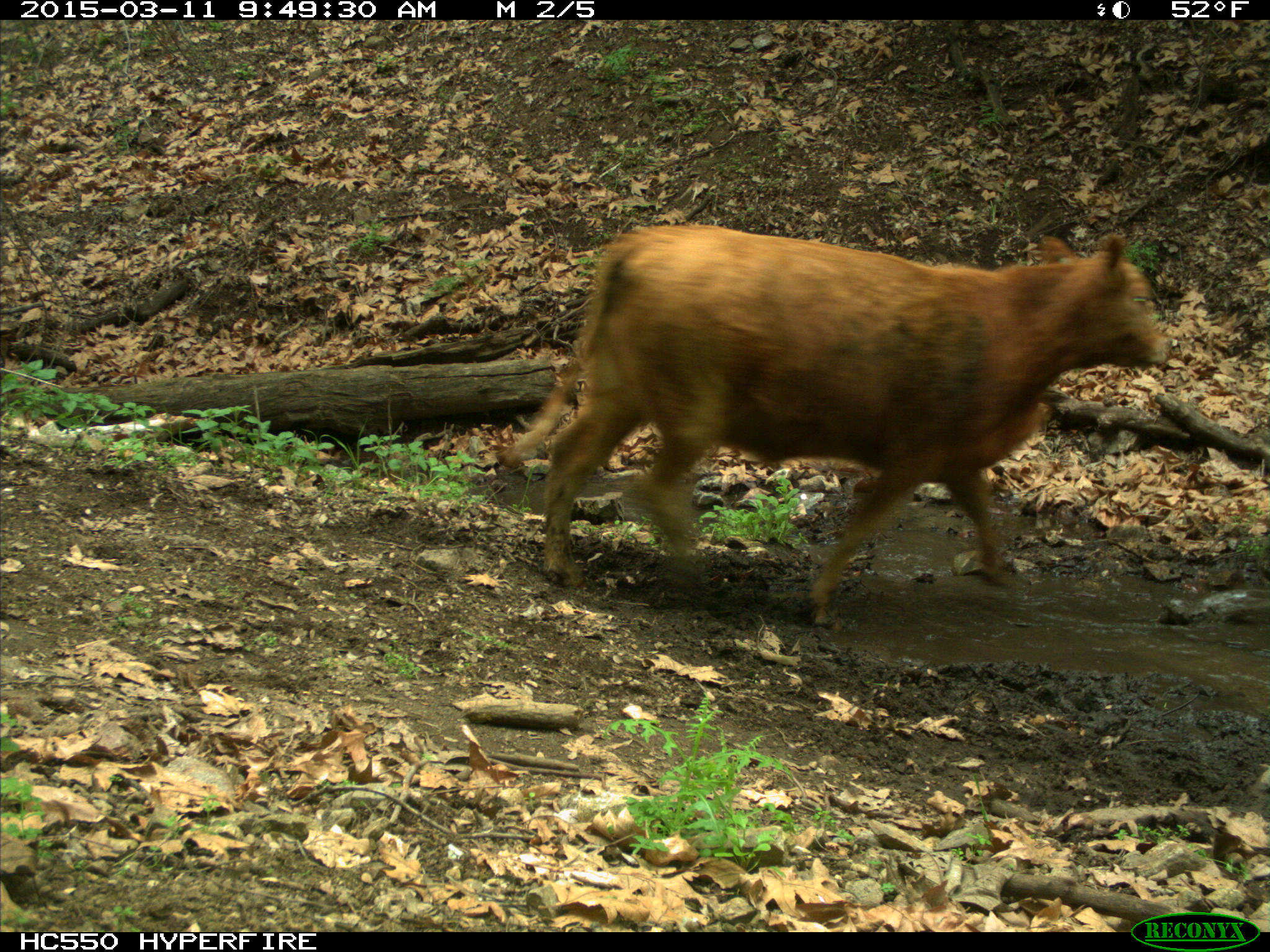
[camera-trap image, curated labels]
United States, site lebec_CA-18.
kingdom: Animalia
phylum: Chordata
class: Mammalia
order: Artiodactyla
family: Bovidae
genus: Bos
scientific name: Bos taurus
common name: domestic cow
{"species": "Bos taurus (domestic cow)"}